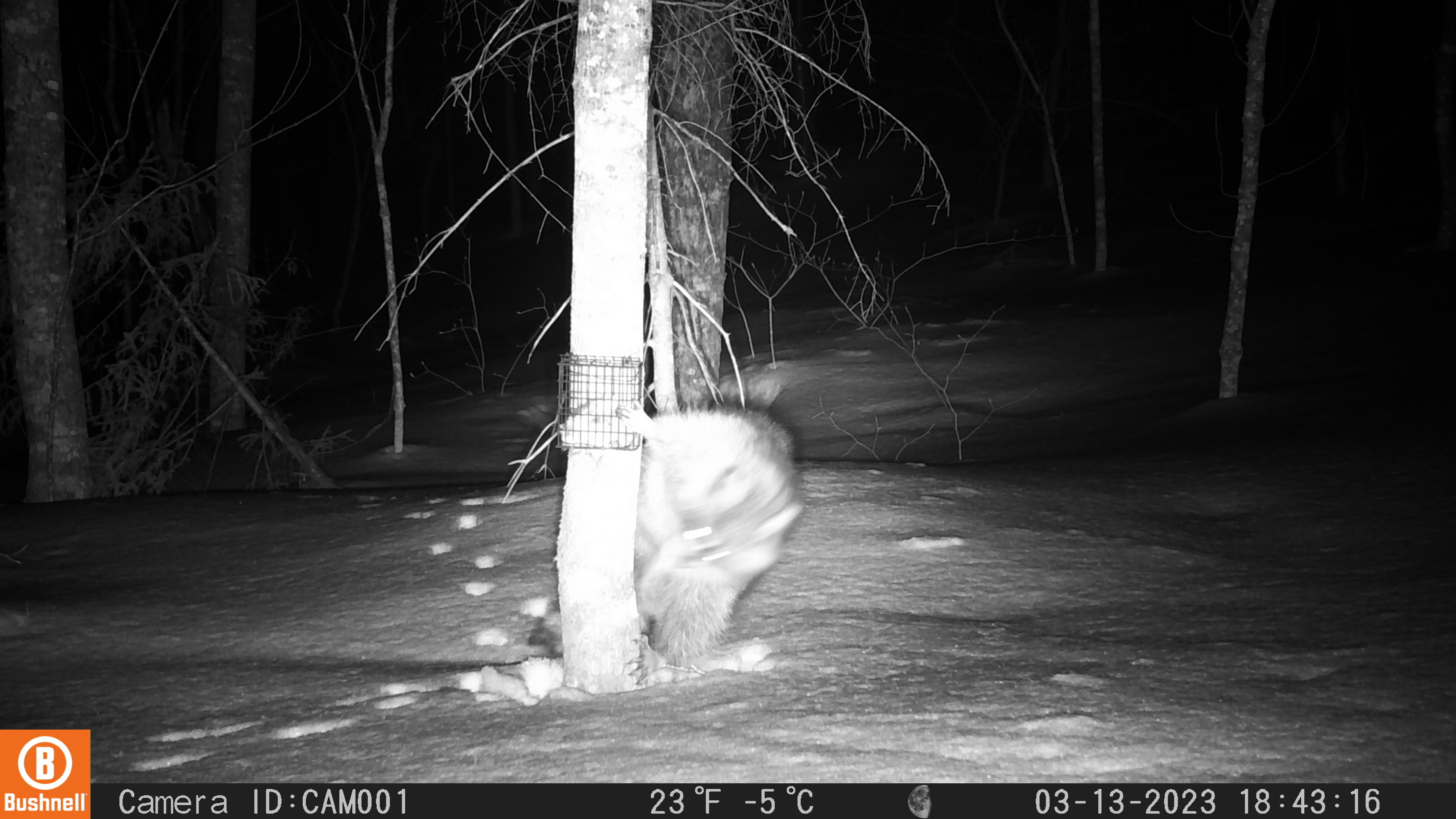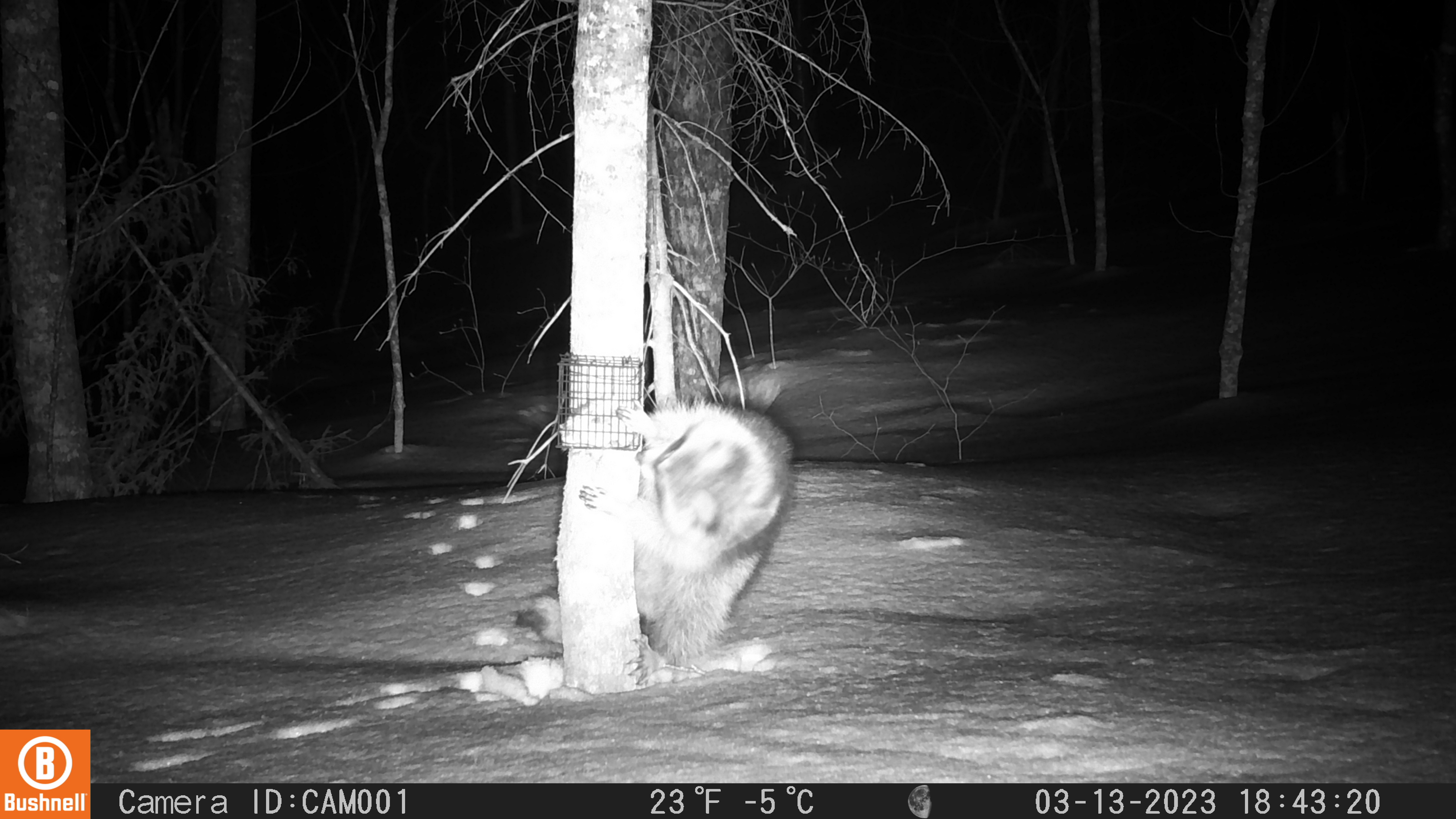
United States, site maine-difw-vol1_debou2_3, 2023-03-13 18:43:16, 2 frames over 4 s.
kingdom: Animalia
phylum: Chordata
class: Mammalia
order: Carnivora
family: Procyonidae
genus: Procyon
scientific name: Procyon lotor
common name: raccoon